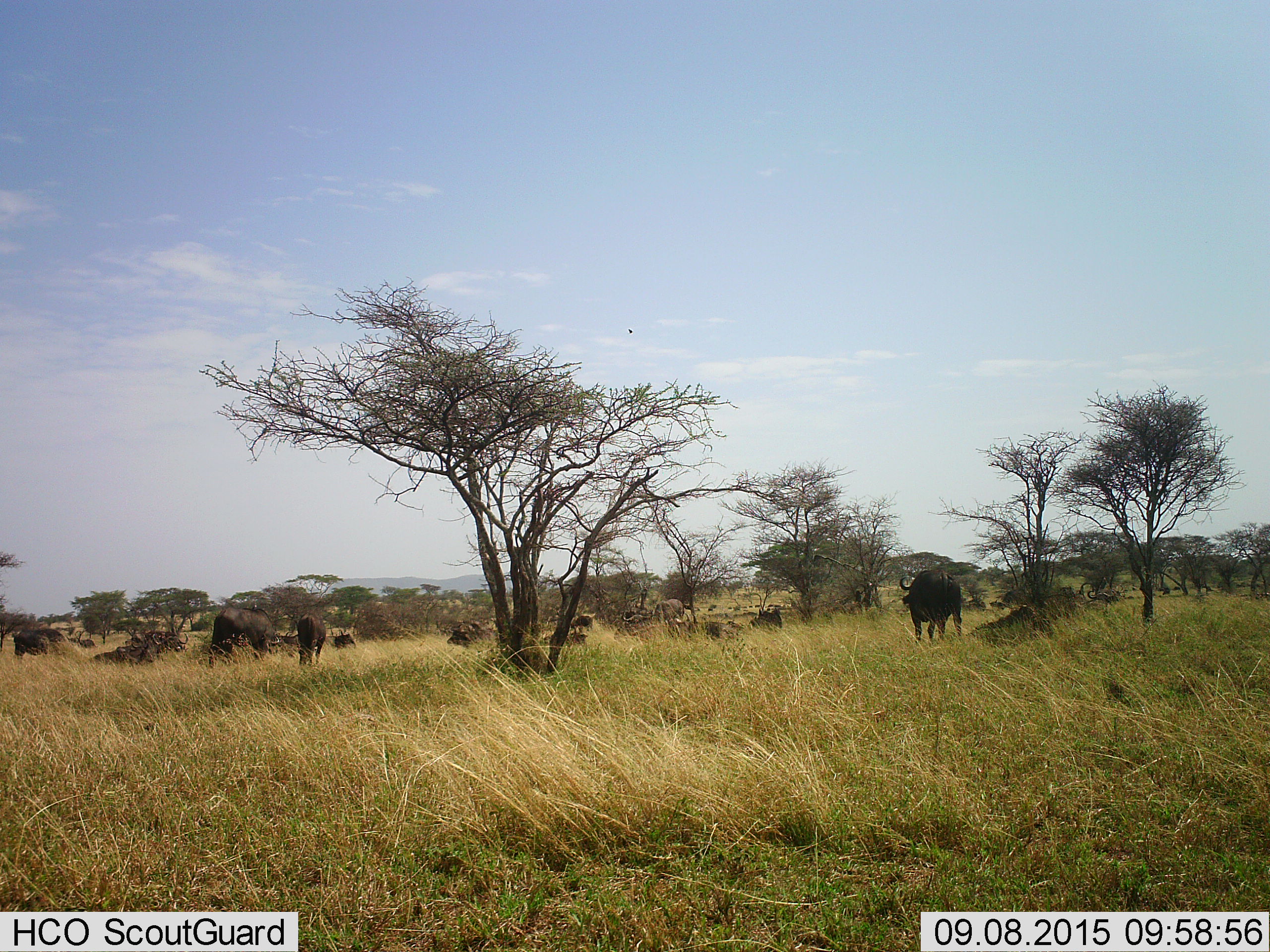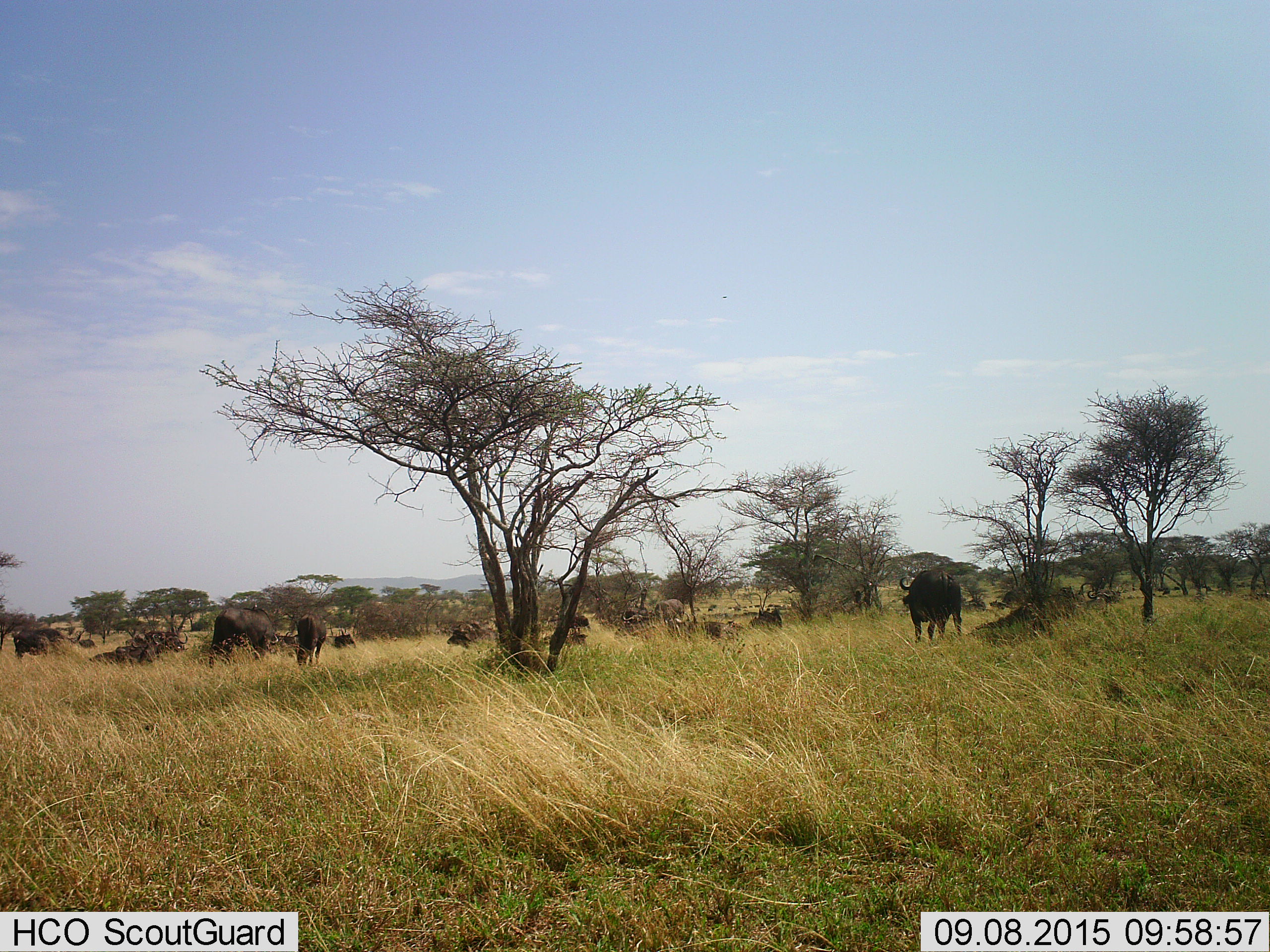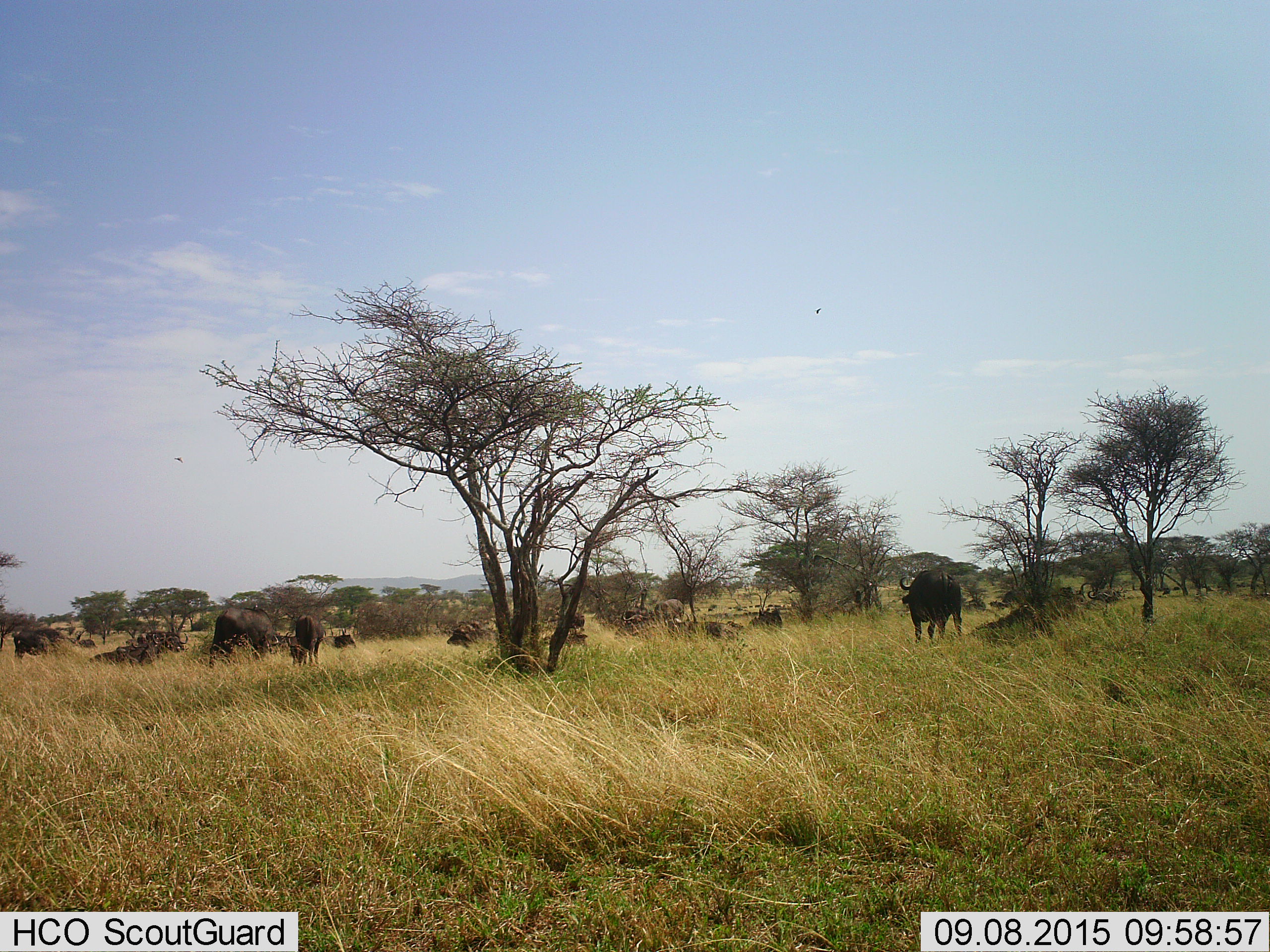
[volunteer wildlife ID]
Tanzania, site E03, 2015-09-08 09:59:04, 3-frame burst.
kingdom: Animalia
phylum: Chordata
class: Mammalia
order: Artiodactyla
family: Bovidae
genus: Syncerus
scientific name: Syncerus caffer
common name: cape buffalo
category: buffalo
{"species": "buffalo (cape buffalo) (Syncerus caffer)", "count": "11-50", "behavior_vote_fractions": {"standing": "84%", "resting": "47%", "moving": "58%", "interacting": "5%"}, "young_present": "0%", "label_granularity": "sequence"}